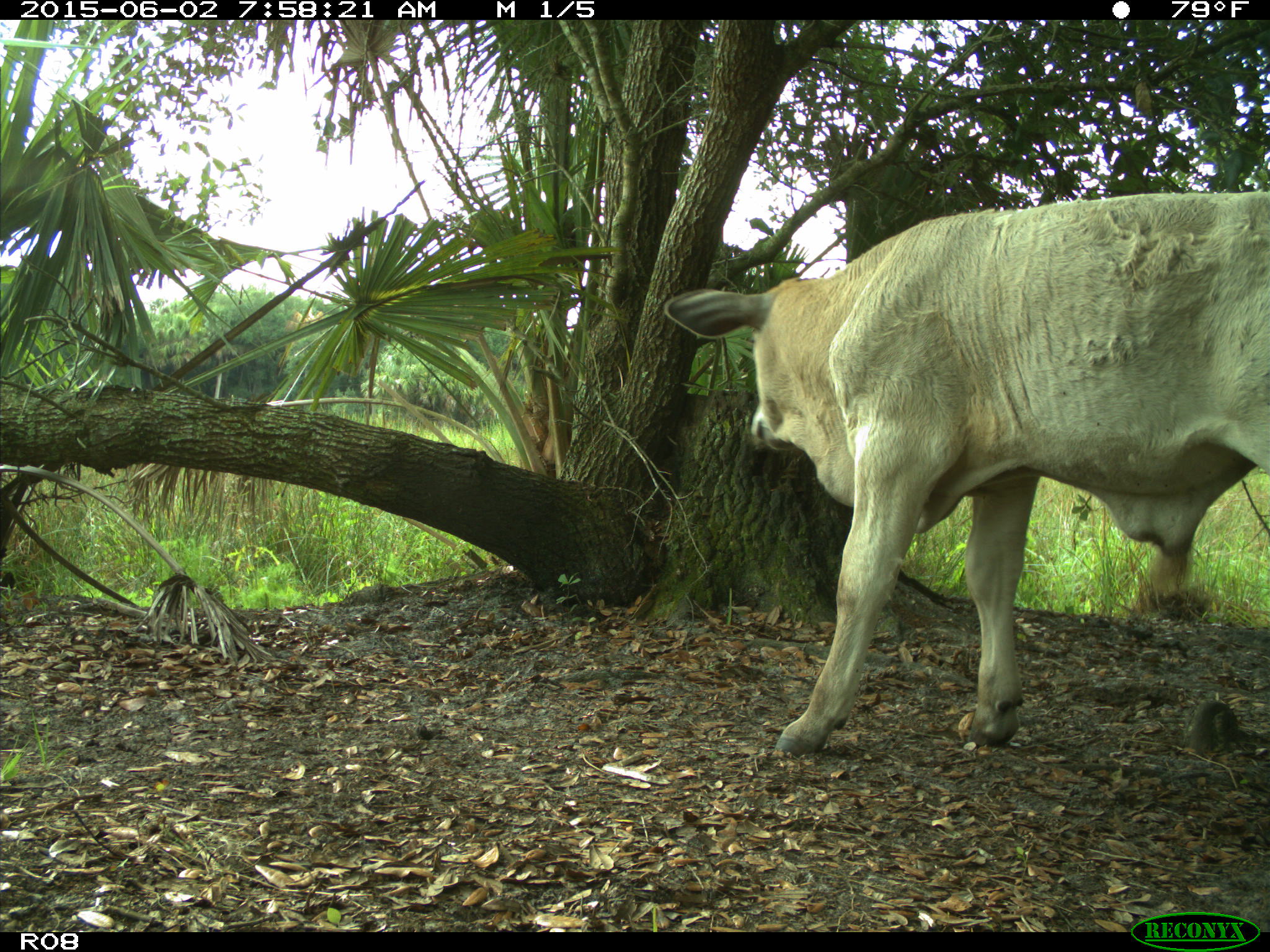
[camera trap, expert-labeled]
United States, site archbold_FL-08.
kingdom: Animalia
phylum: Chordata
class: Mammalia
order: Artiodactyla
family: Bovidae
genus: Bos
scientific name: Bos taurus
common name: domestic cow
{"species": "Bos taurus (domestic cow)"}